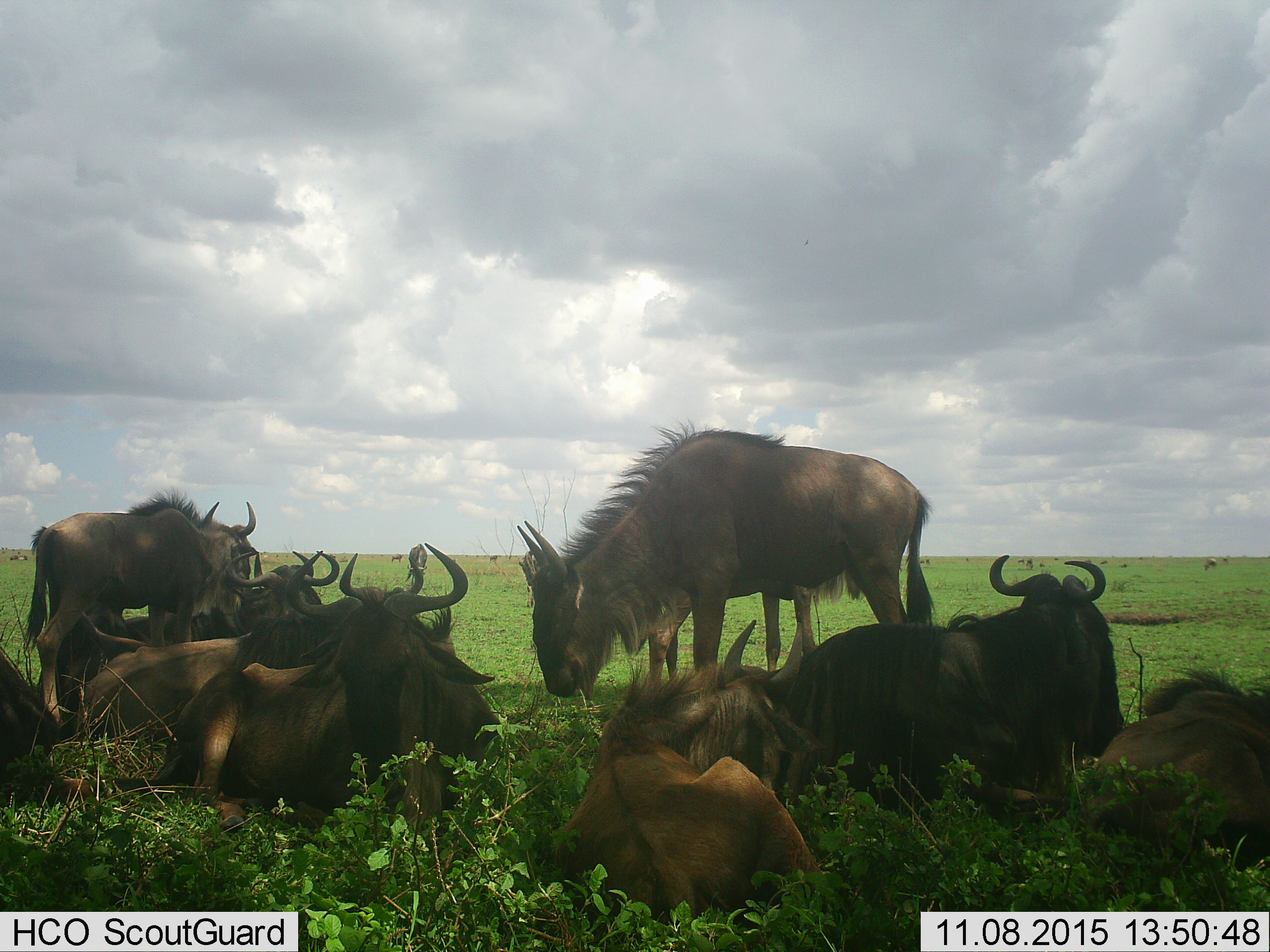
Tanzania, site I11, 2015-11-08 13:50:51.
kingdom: Animalia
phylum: Chordata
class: Mammalia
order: Artiodactyla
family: Bovidae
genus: Connochaetes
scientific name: Connochaetes taurinus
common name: blue wildebeest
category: wildebeest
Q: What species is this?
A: Wildebeest (blue wildebeest) (Connochaetes taurinus).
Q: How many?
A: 11-50.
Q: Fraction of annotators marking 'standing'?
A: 57%.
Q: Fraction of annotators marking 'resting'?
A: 100%.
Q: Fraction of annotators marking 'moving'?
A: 0%.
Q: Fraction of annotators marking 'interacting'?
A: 0%.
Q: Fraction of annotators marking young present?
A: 29%.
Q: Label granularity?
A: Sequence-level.